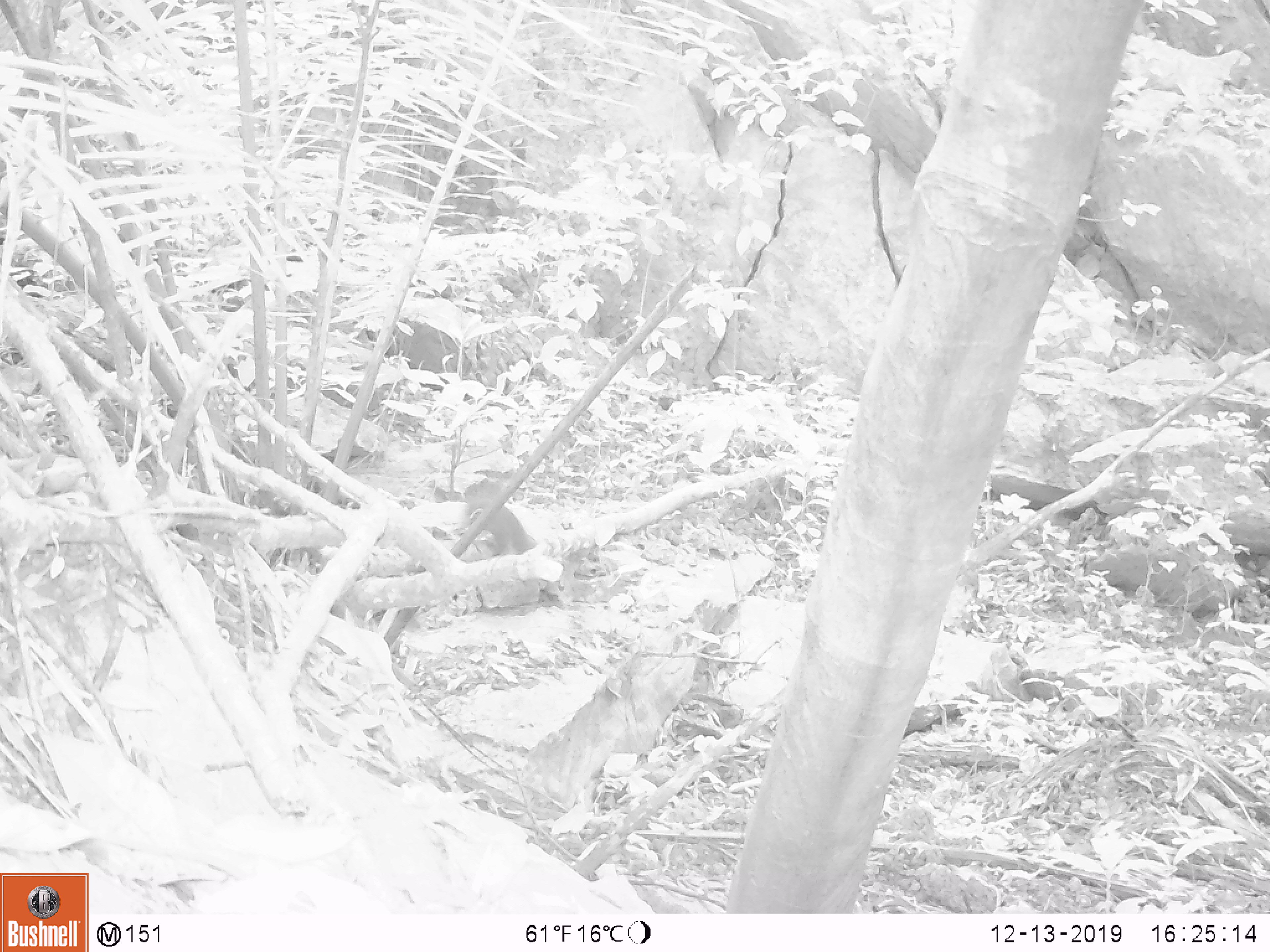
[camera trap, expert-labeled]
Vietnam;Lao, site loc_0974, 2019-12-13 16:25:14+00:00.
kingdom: Animalia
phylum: Chordata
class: Mammalia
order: Rodentia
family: Sciuridae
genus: Dremomys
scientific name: Dremomys rufigenis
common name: red-cheeked squirrel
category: red cheeked squirrel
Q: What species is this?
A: Red cheeked squirrel (red-cheeked squirrel) (Dremomys rufigenis).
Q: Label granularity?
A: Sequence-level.